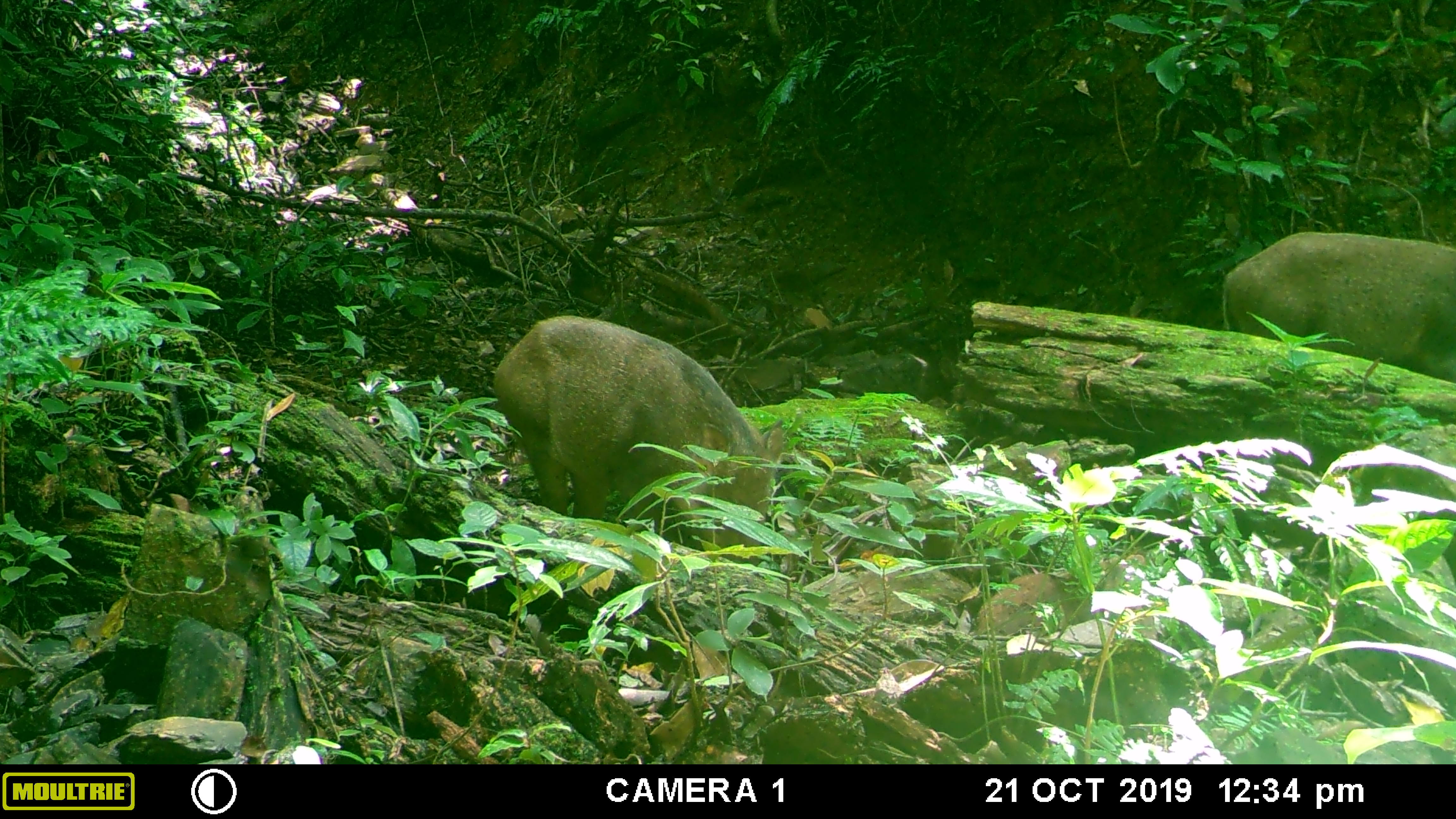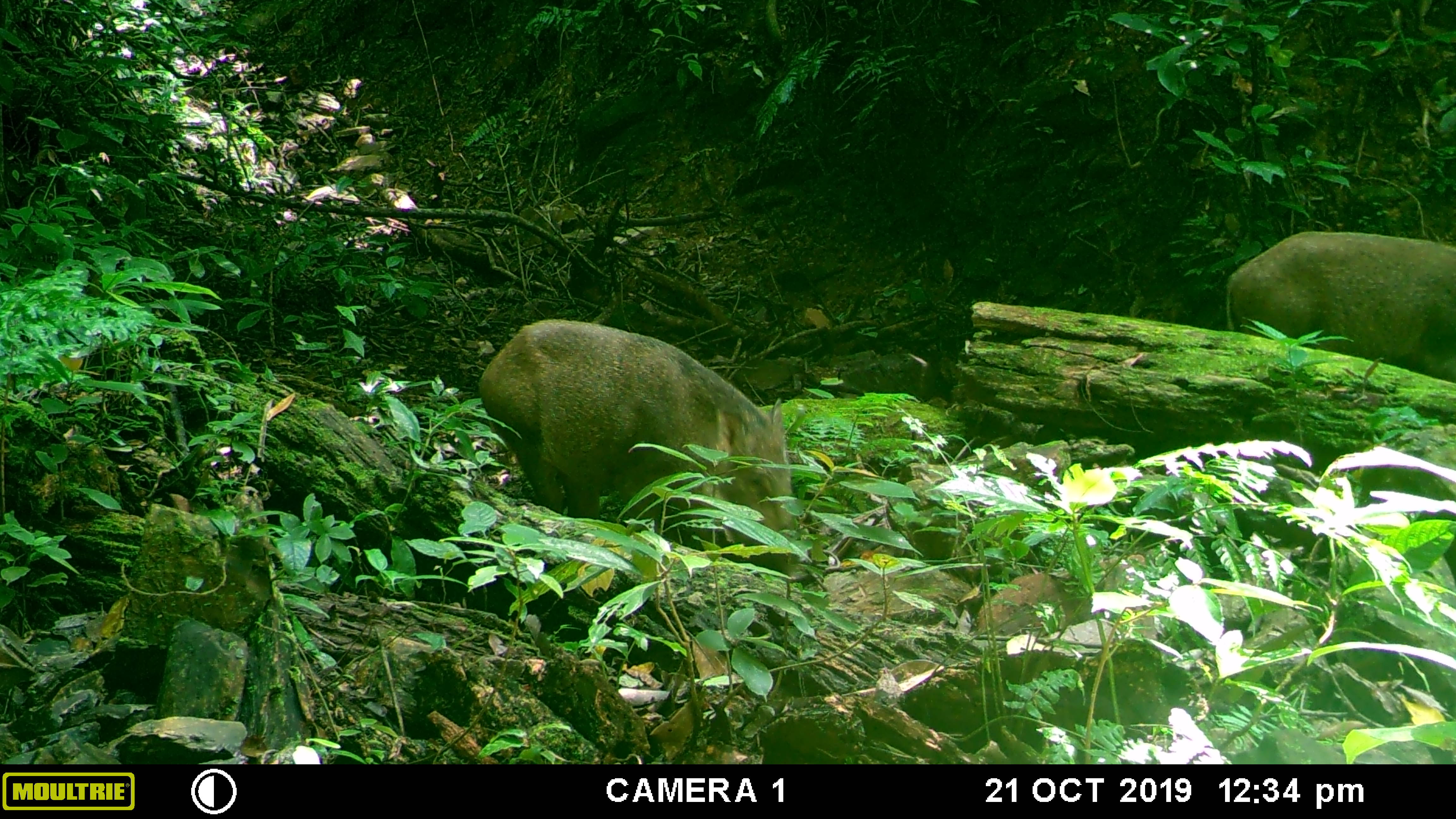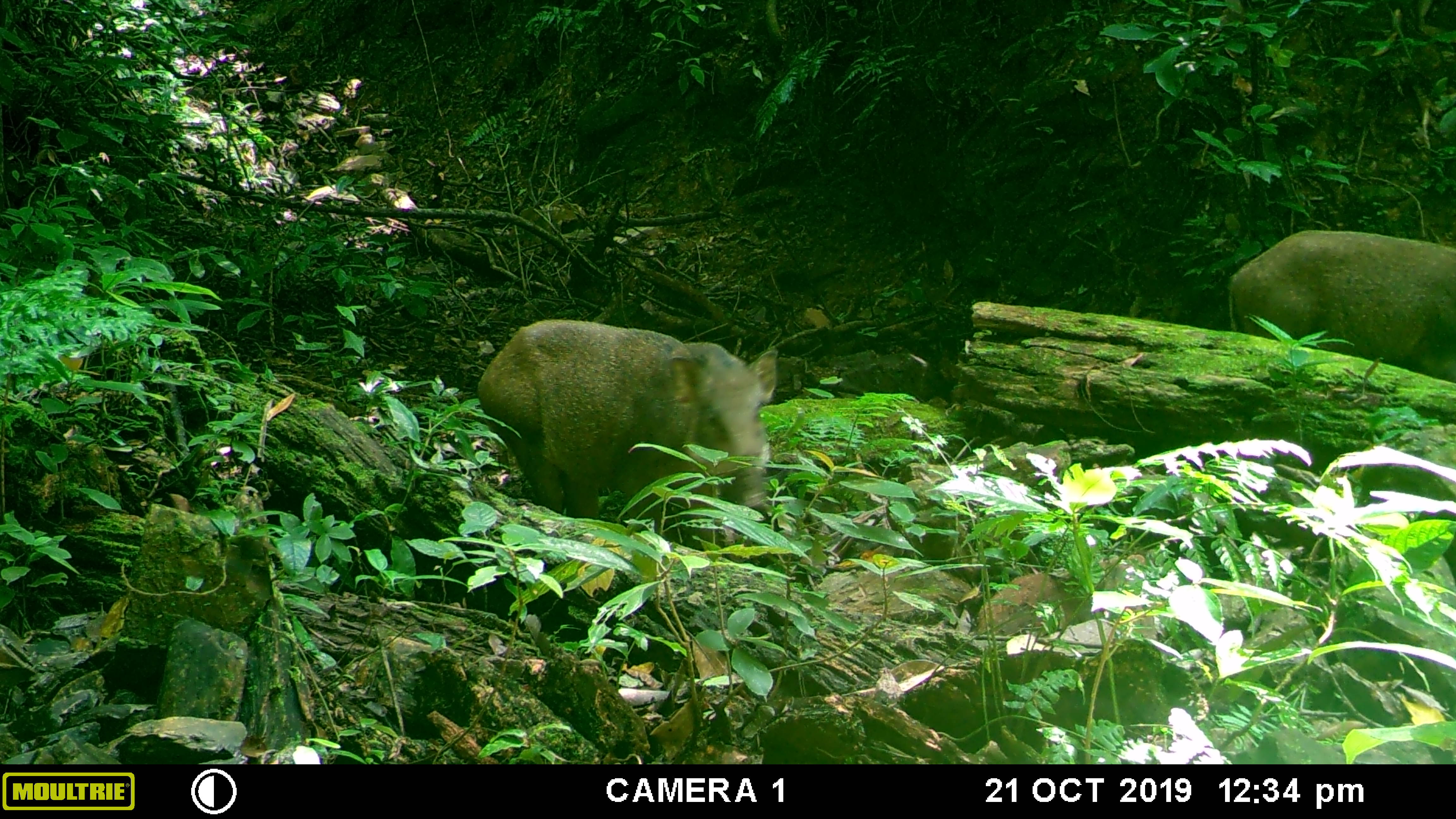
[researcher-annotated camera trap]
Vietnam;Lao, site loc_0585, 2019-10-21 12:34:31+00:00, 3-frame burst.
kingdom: Animalia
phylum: Chordata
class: Mammalia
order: Artiodactyla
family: Suidae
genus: Sus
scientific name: Sus scrofa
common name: eurasian wild pig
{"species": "eurasian wild pig (Sus scrofa)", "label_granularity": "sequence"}